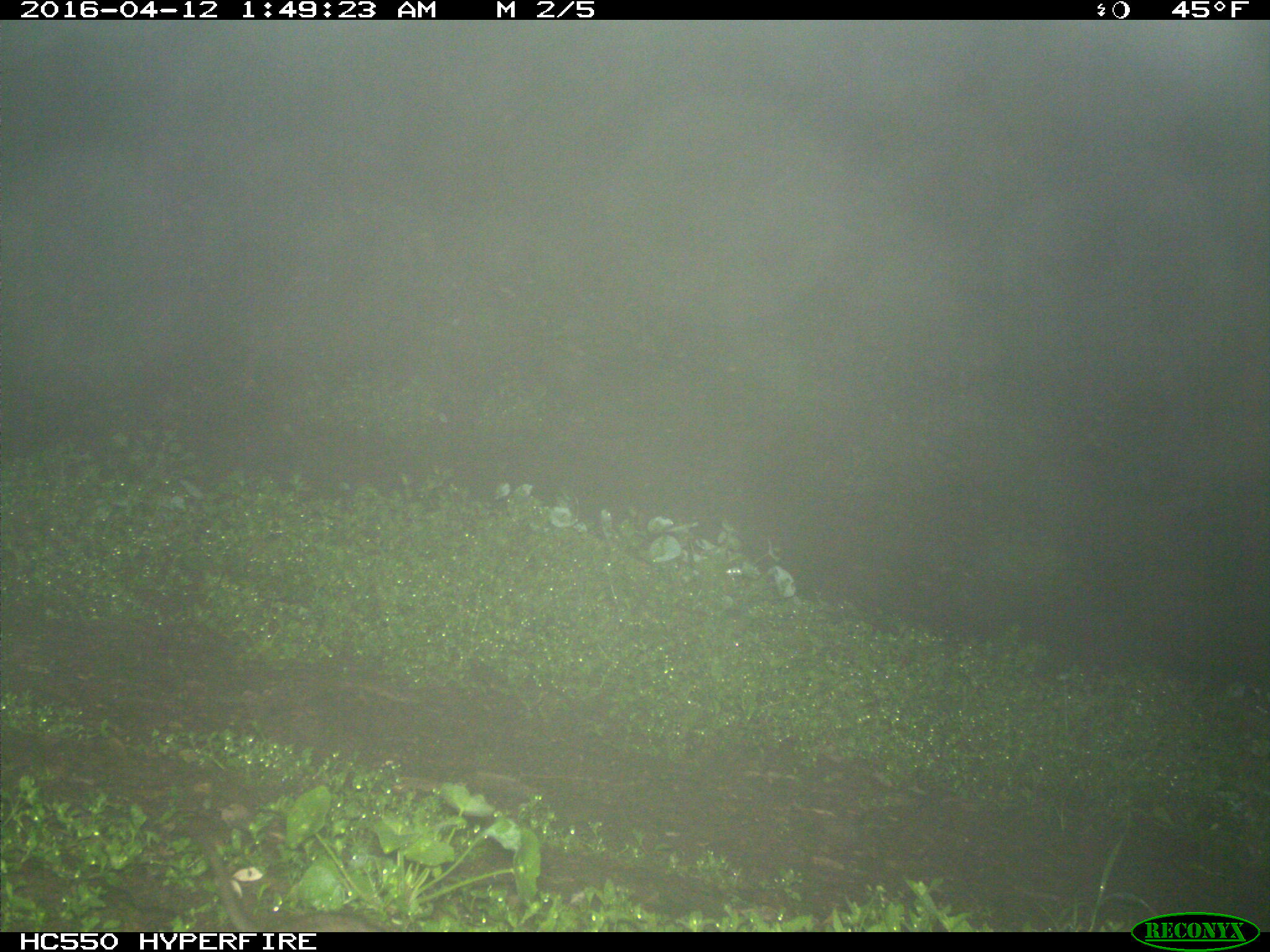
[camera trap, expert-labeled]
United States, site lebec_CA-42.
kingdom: Animalia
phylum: Chordata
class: Mammalia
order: Rodentia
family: Cricetidae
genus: Neotoma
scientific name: Neotoma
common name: pack rat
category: unidentified pack rat